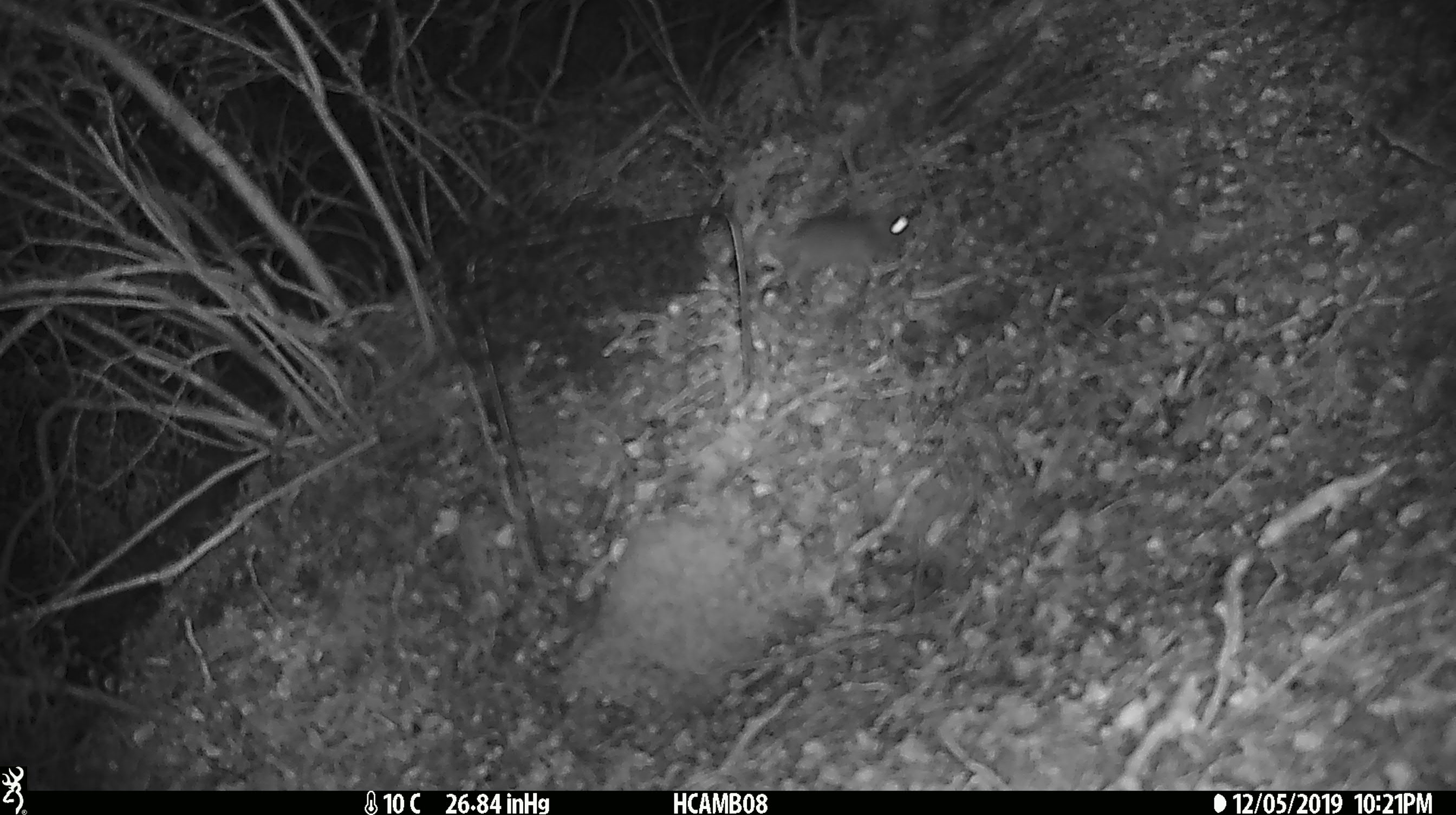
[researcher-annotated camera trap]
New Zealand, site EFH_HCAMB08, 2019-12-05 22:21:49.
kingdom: Animalia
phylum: Chordata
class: Mammalia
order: Rodentia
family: Muridae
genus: Mus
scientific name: Mus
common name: mouse